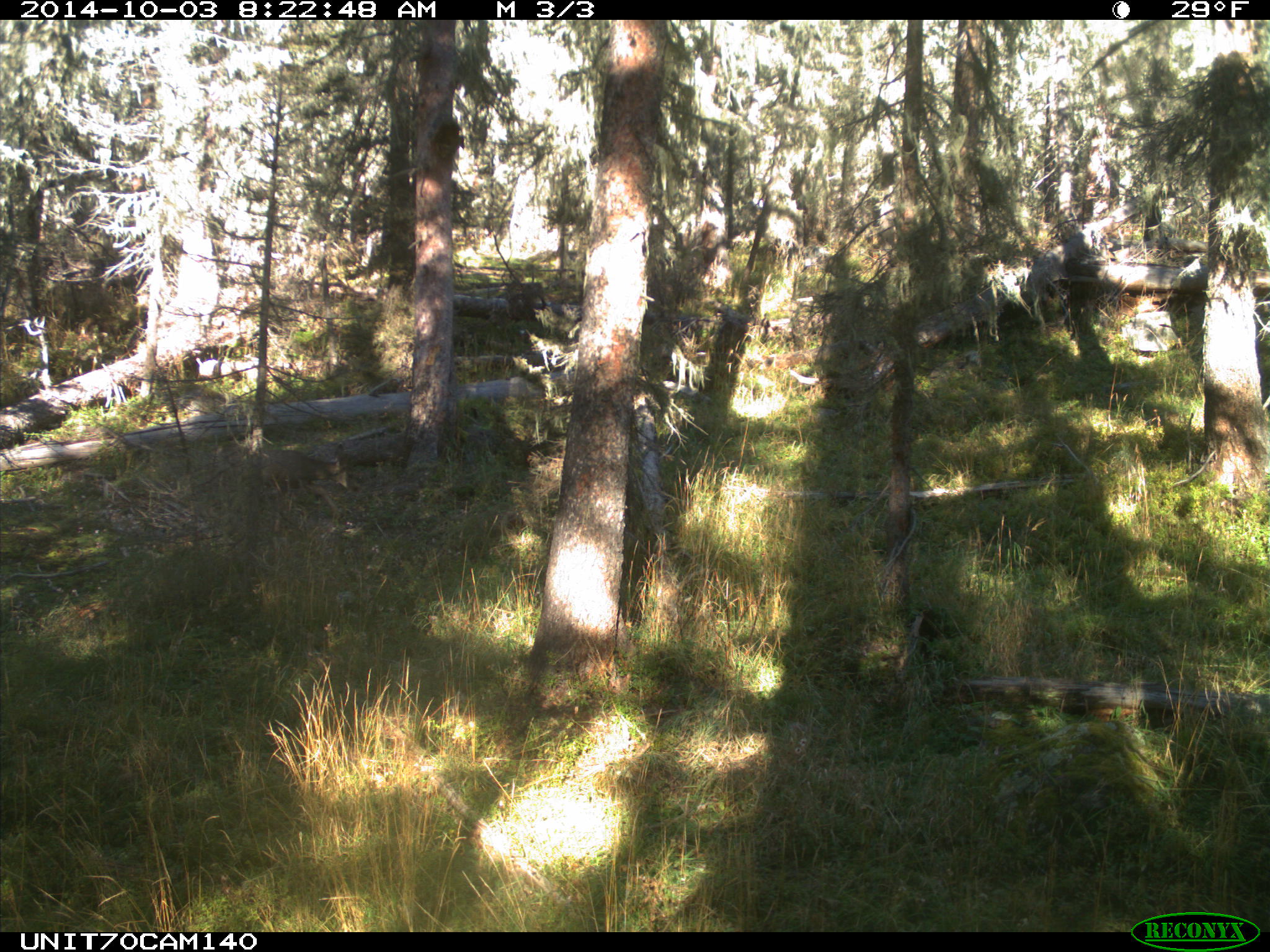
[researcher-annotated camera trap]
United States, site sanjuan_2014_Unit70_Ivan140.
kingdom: Animalia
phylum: Chordata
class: Mammalia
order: Artiodactyla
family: Cervidae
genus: Odocoileus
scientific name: Odocoileus hemionus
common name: mule deer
Odocoileus hemionus (mule deer).